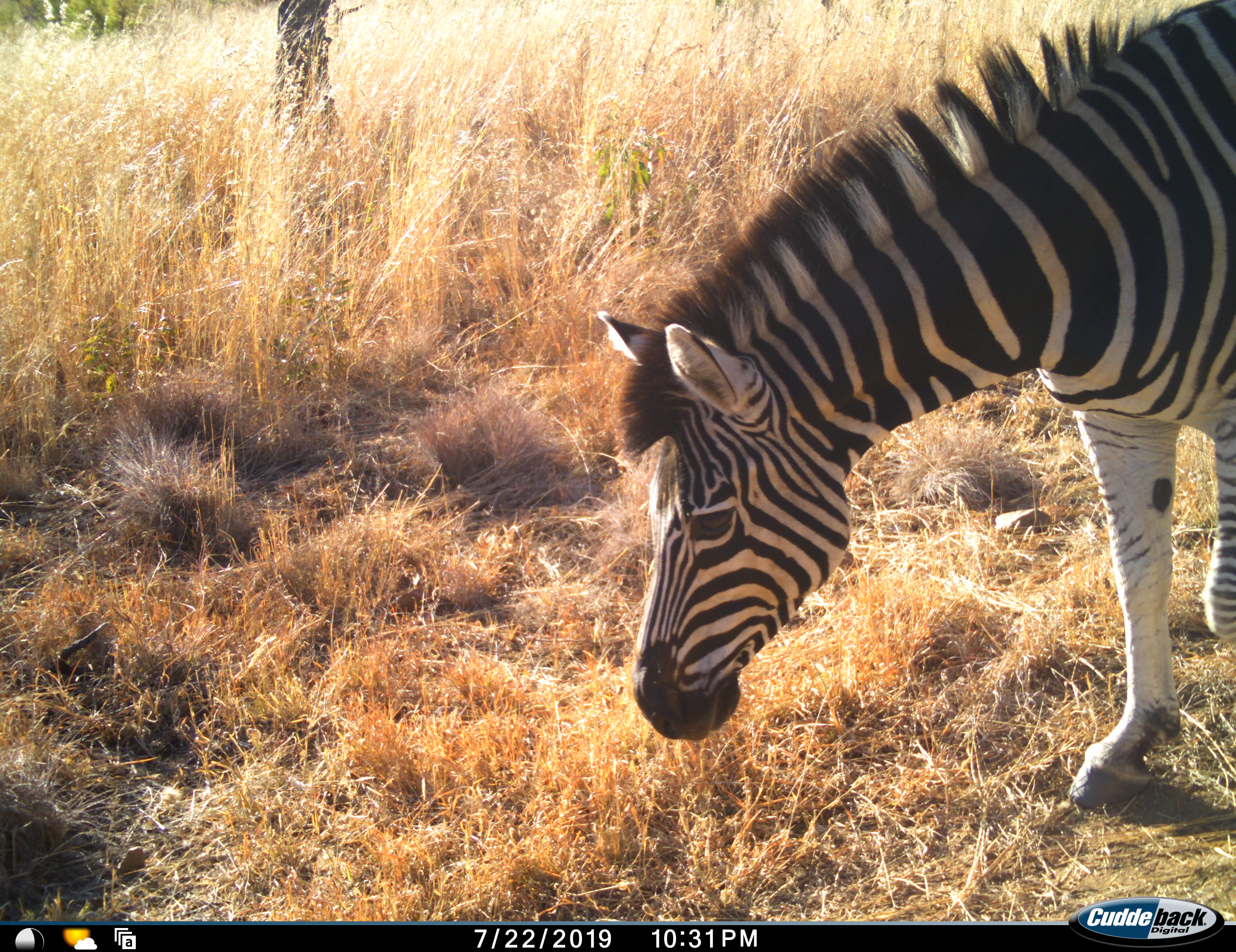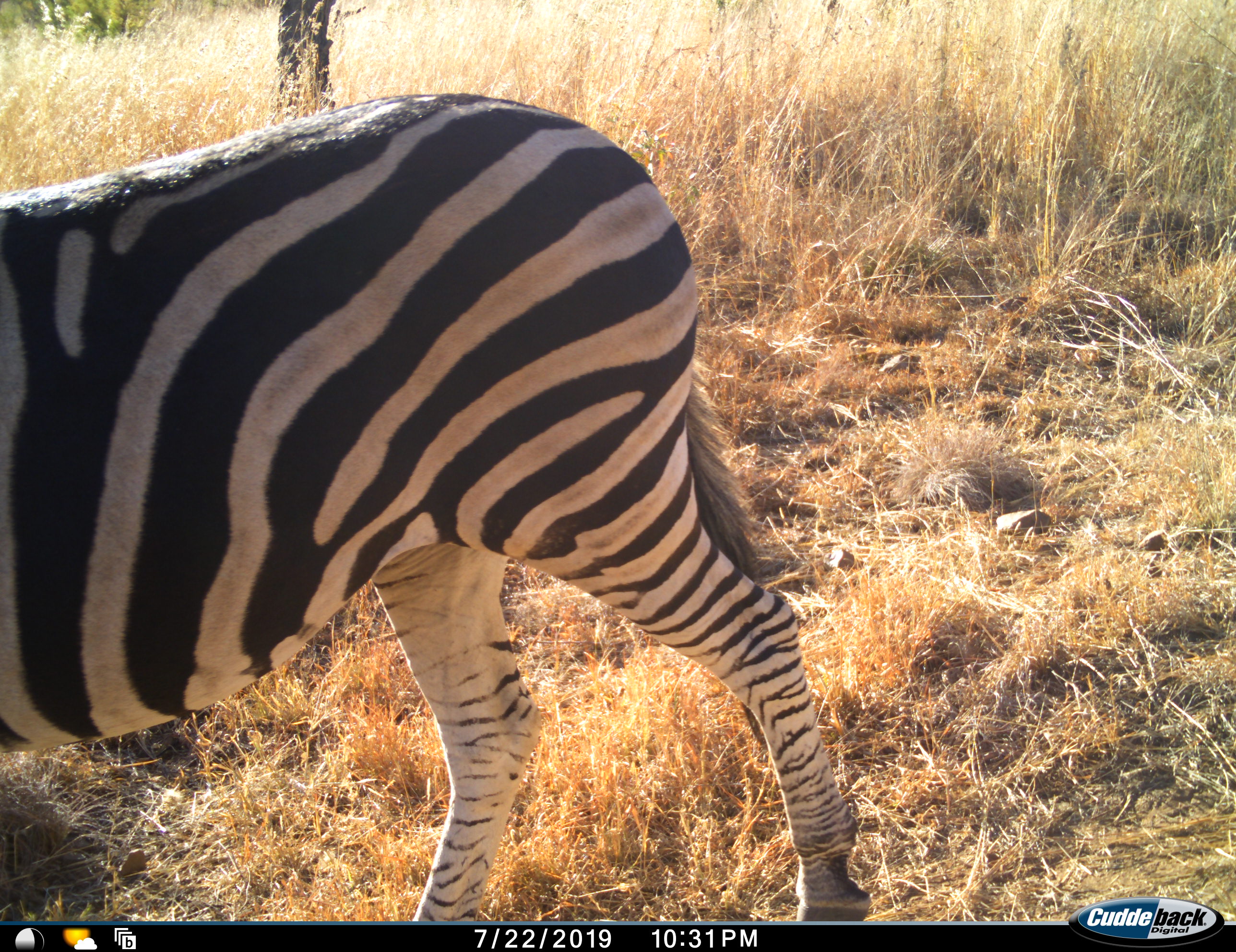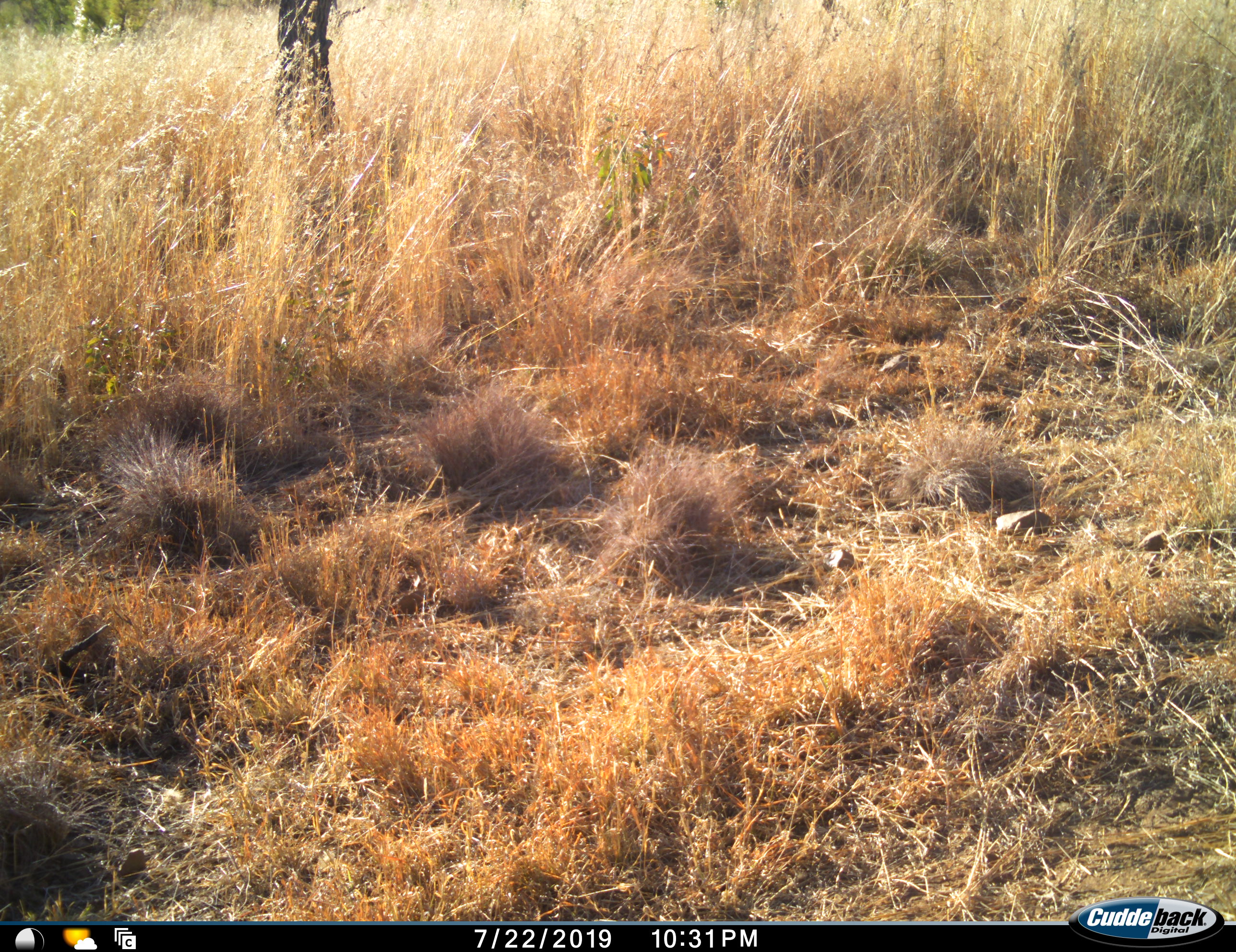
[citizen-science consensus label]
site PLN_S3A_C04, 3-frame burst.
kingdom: Animalia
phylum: Chordata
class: Mammalia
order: Perissodactyla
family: Equidae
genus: Equus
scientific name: Equus quagga burchellii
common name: burchell's zebra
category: zebraburchells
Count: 1.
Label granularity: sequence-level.